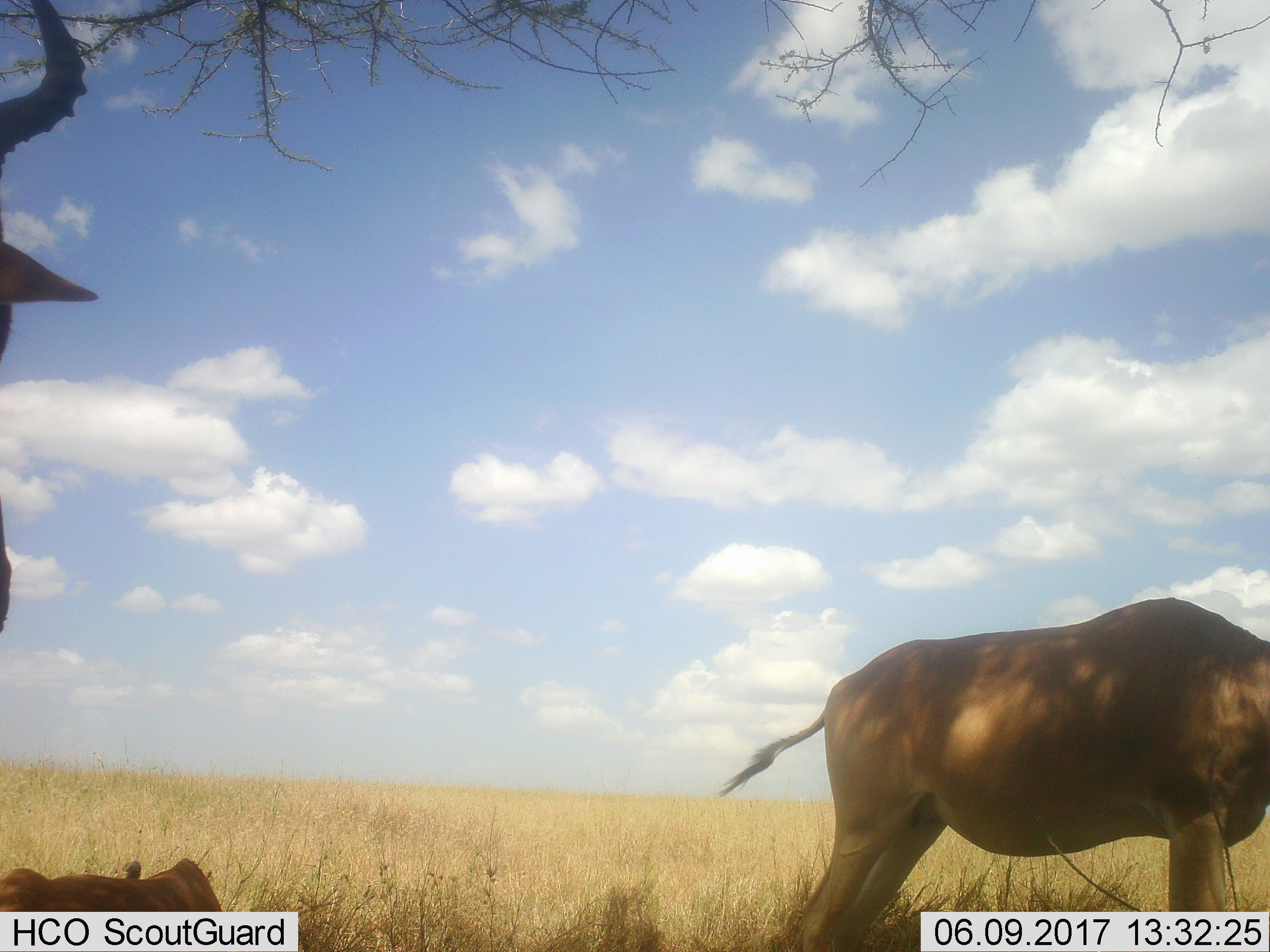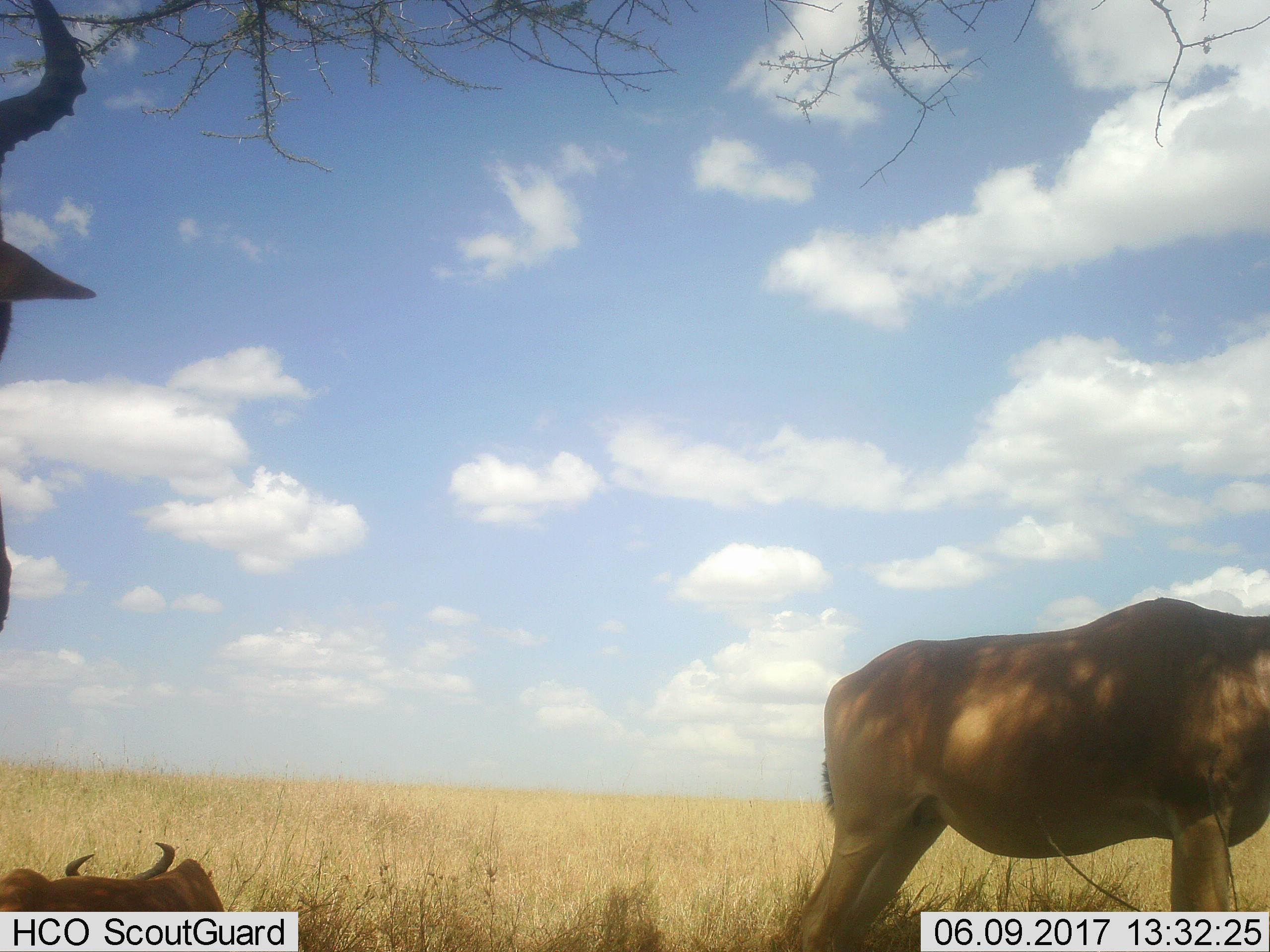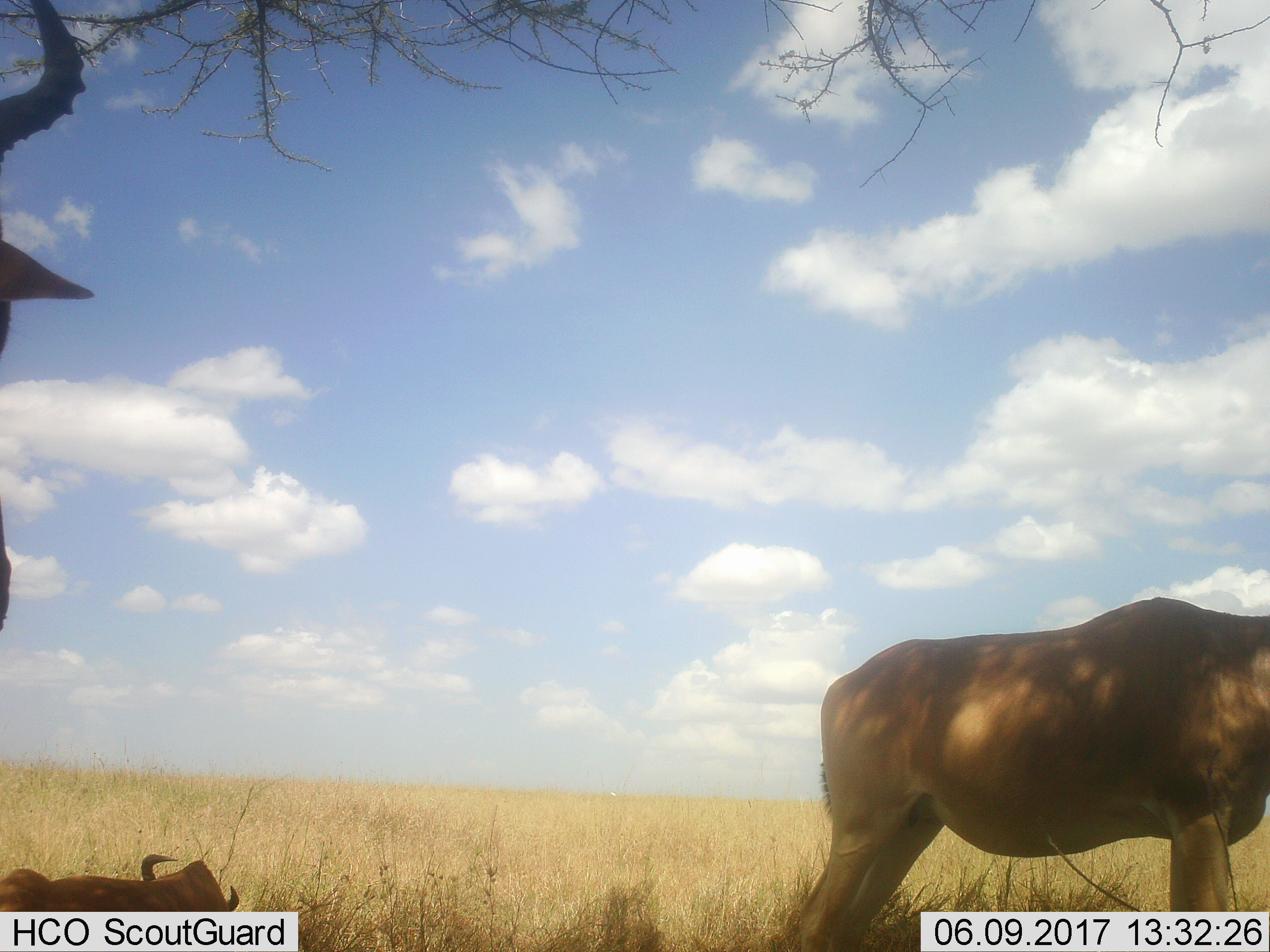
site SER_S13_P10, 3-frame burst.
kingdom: Animalia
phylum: Chordata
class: Mammalia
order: Artiodactyla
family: Bovidae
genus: Alcelaphus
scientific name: Alcelaphus buselaphus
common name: hartebeest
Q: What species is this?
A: Hartebeest (Alcelaphus buselaphus).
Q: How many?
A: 3.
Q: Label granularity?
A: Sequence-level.